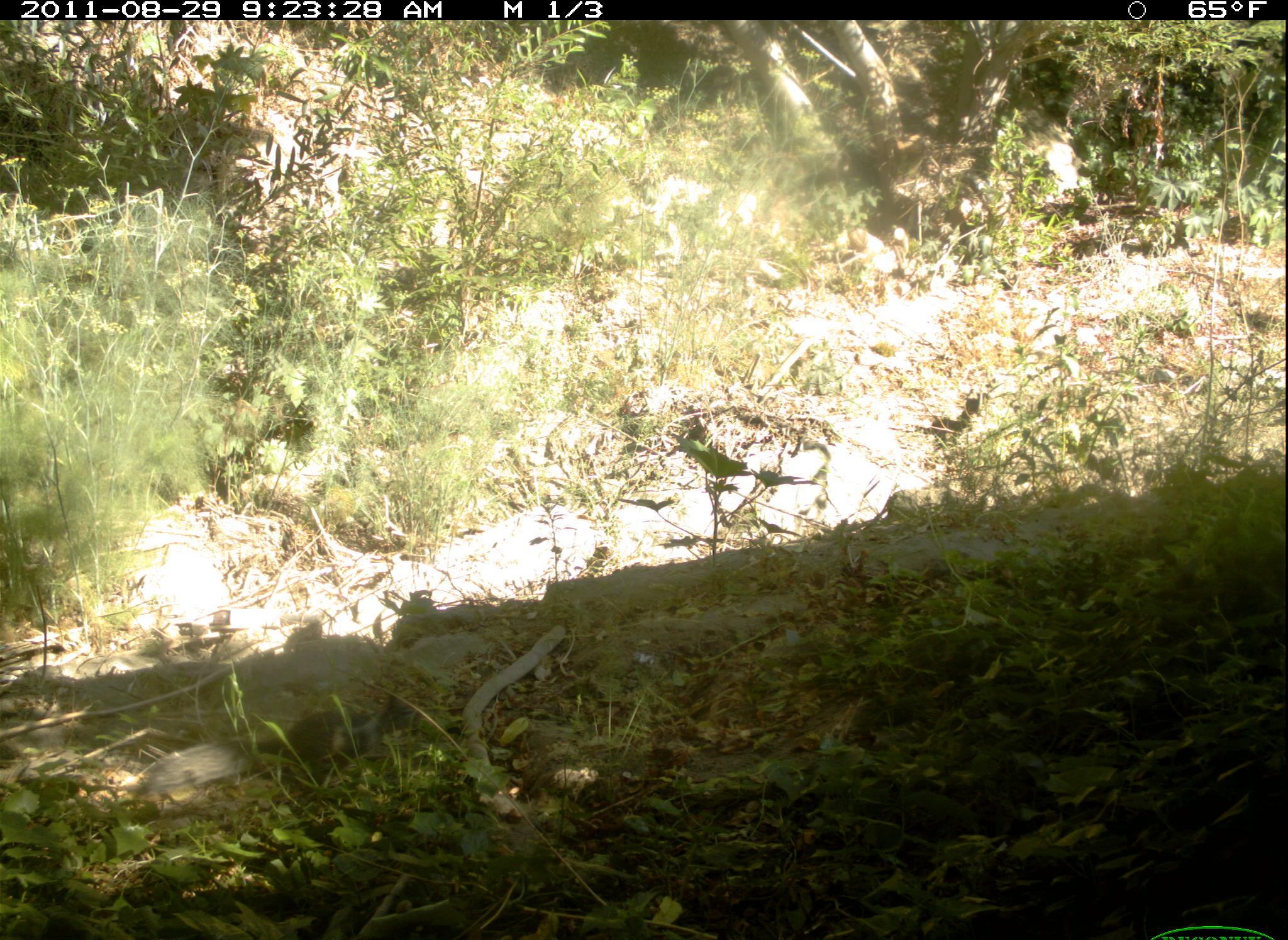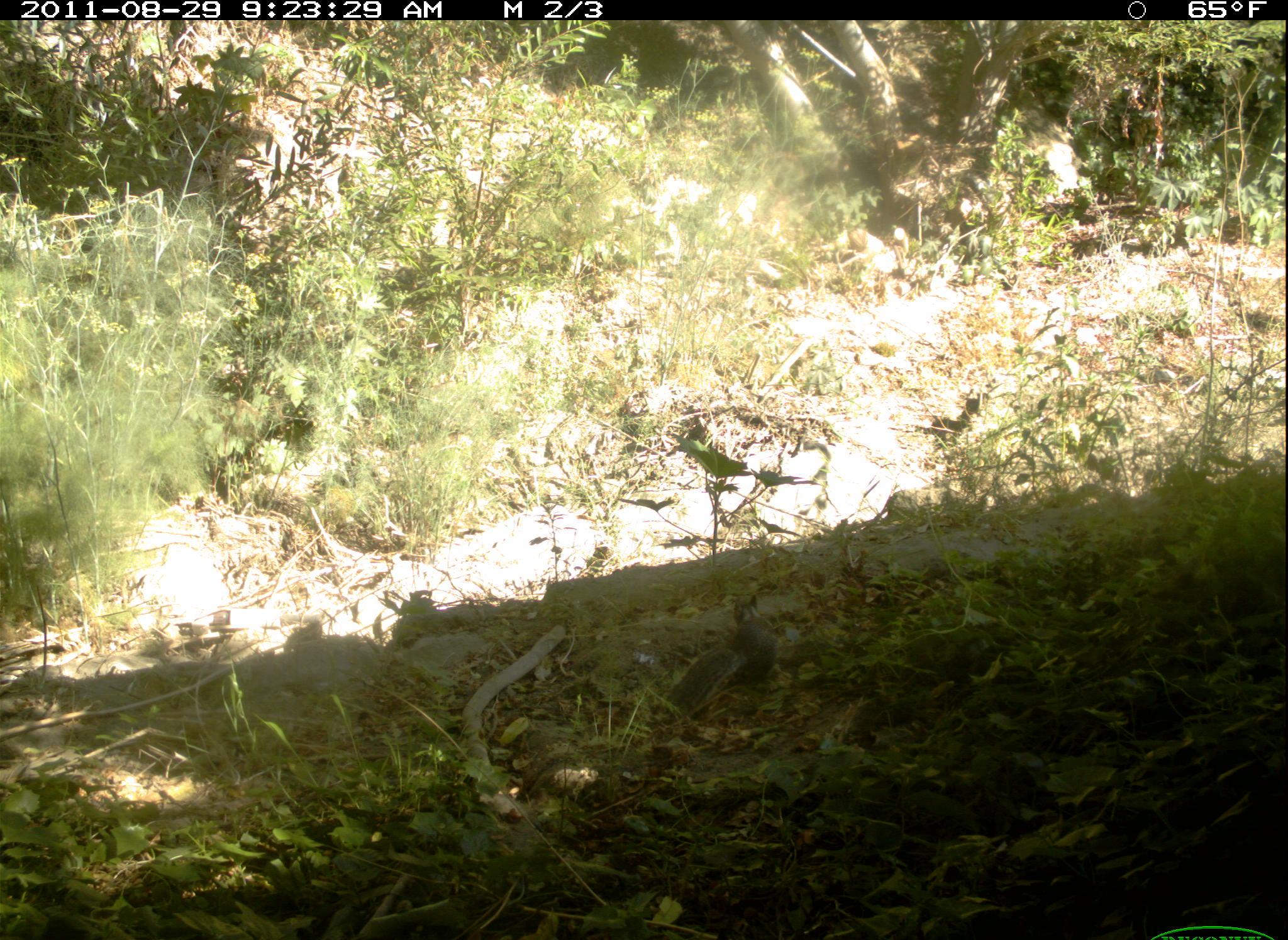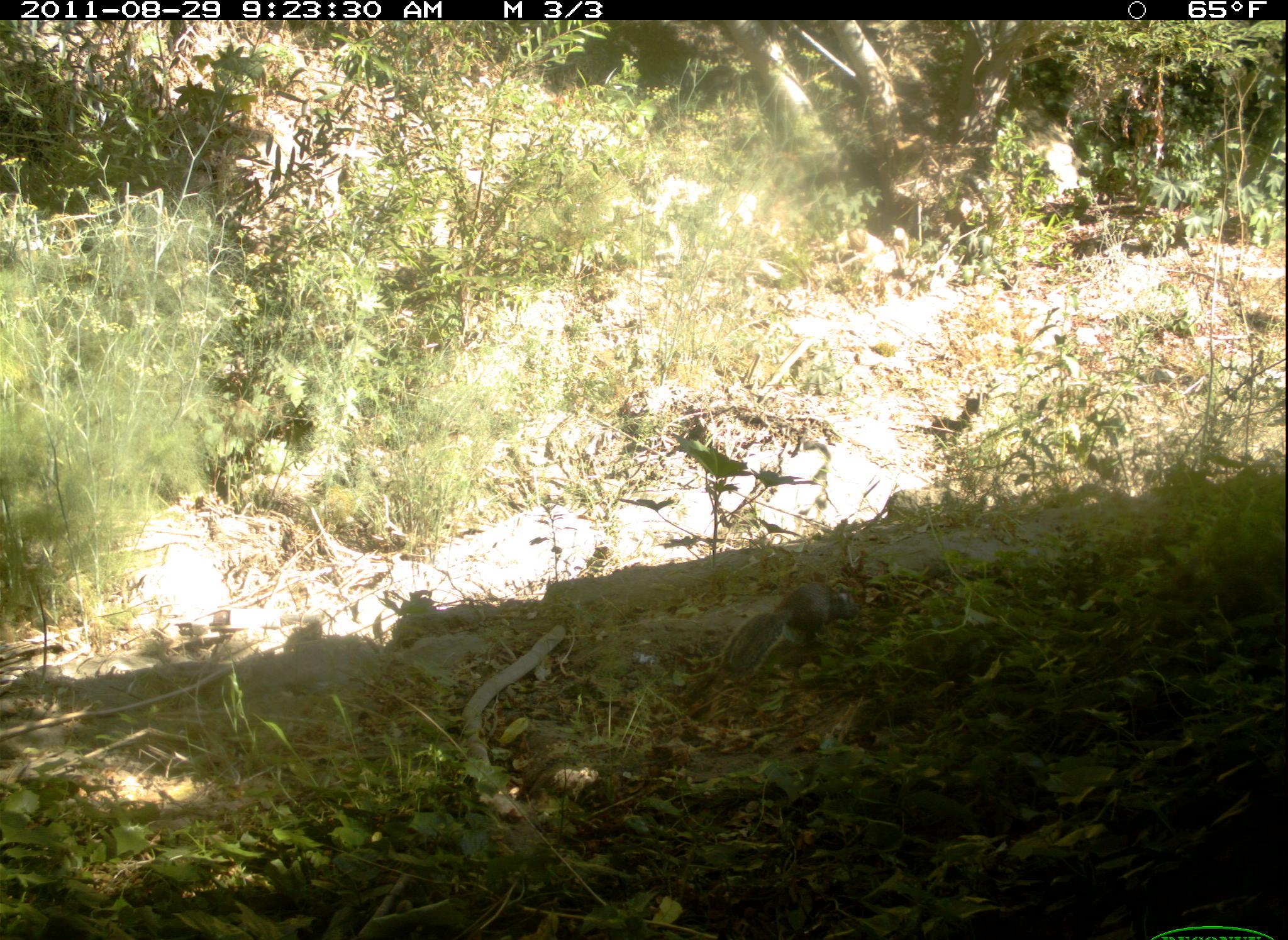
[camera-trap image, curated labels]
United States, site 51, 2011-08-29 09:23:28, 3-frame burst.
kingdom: Animalia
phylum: Chordata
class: Mammalia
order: Rodentia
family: Sciuridae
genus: Sciurus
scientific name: Sciurus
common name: squirrel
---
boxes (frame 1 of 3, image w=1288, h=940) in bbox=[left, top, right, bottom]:
squirrel: bbox=[127, 686, 433, 823]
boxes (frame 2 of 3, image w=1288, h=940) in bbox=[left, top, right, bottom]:
squirrel: bbox=[665, 593, 873, 722]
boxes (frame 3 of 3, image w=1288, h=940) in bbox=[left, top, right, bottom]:
squirrel: bbox=[707, 572, 873, 696]